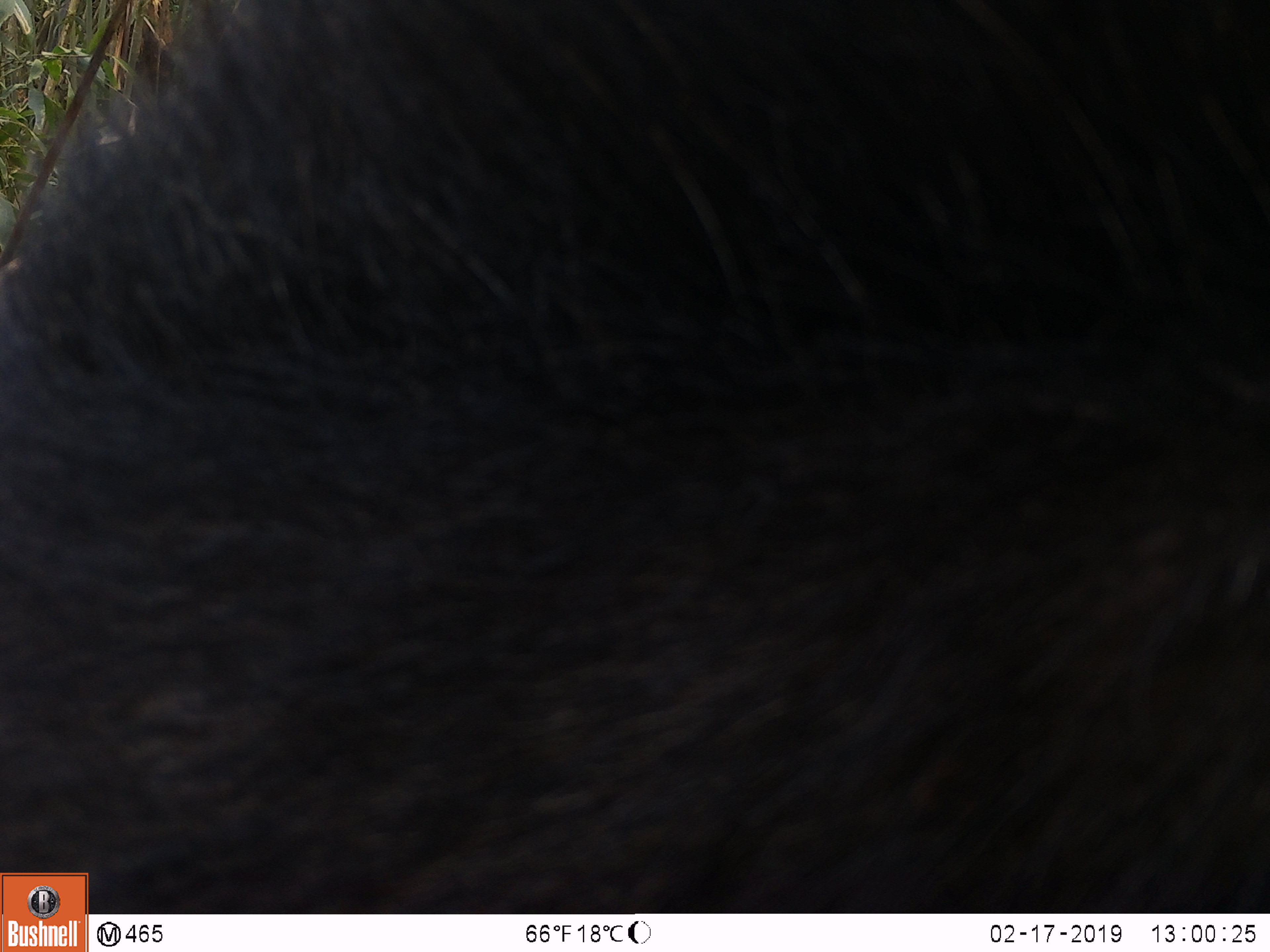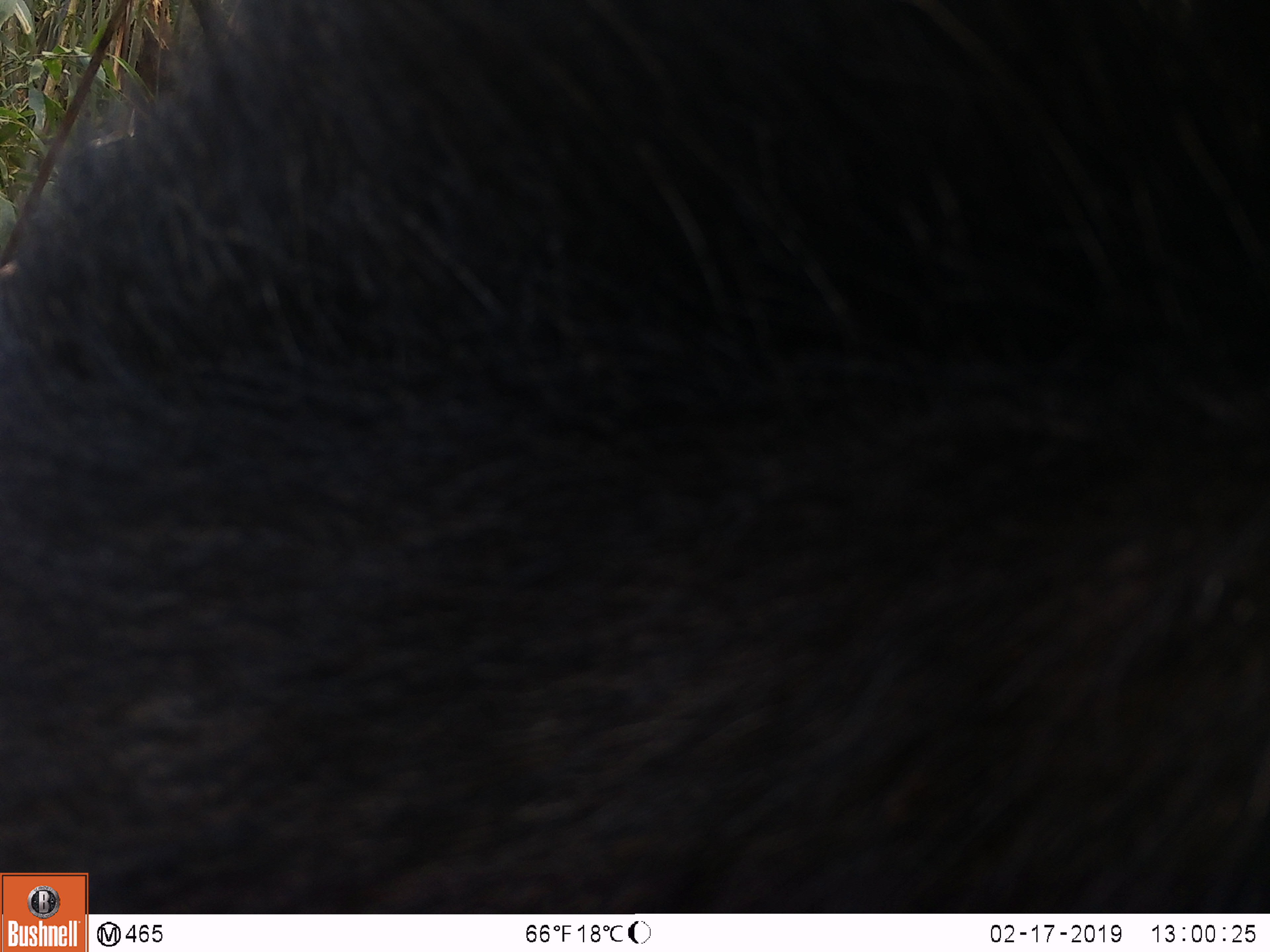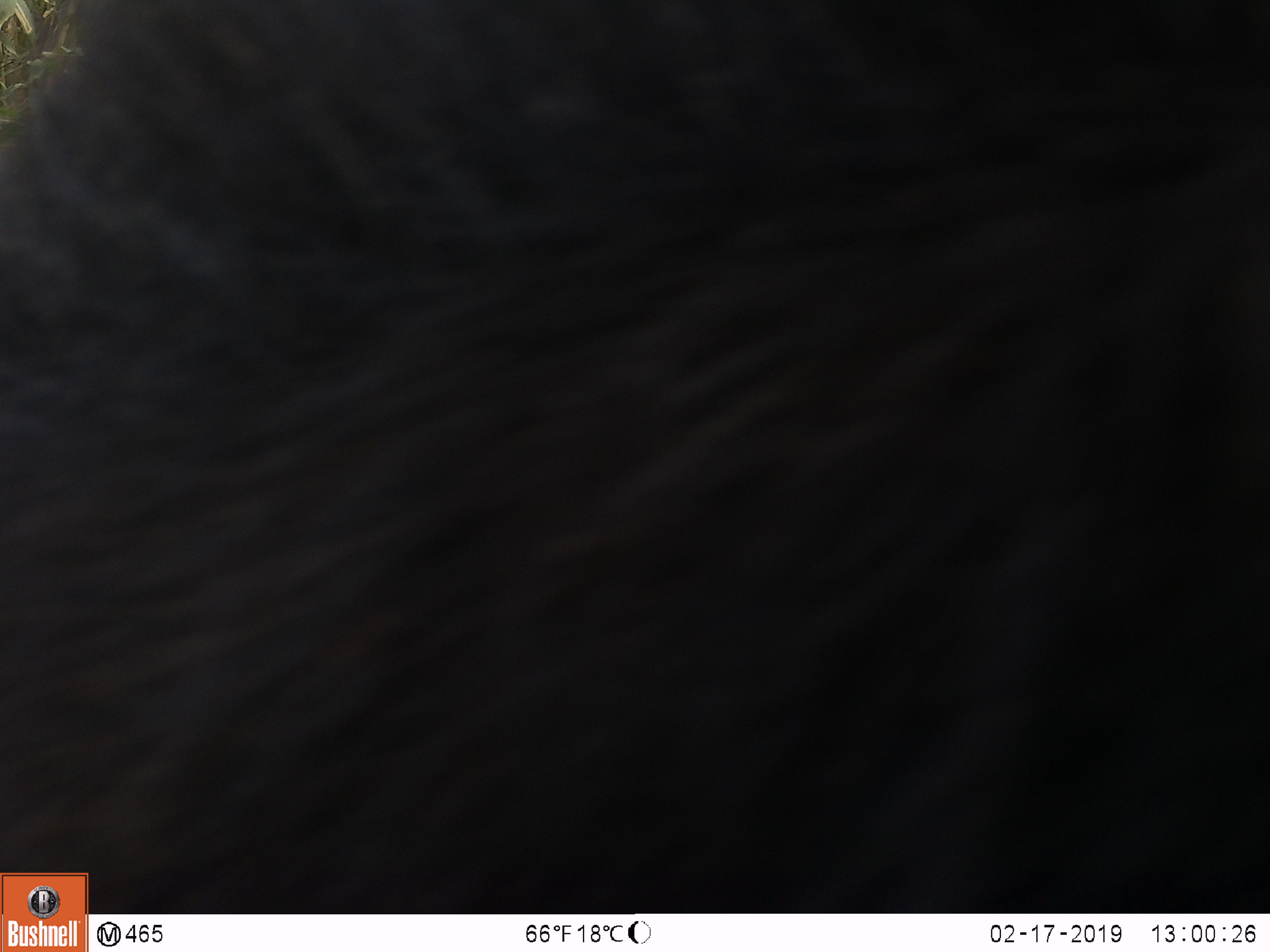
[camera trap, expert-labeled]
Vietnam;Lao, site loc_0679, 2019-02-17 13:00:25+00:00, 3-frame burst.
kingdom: Animalia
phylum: Chordata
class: Mammalia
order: Artiodactyla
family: Bovidae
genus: Capricornis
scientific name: Capricornis sumatraensis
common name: chinese serow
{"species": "chinese serow (Capricornis sumatraensis)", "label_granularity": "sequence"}